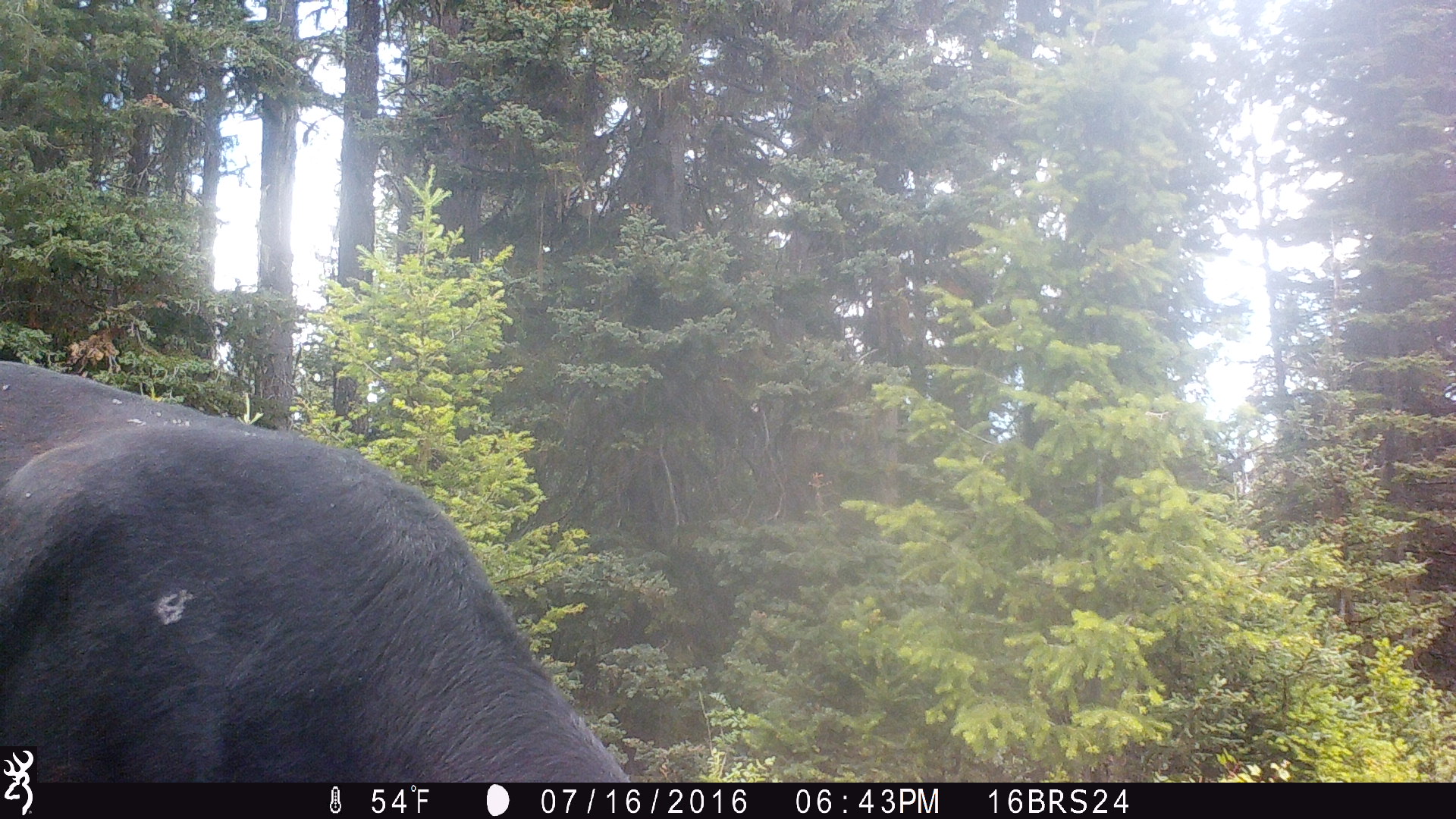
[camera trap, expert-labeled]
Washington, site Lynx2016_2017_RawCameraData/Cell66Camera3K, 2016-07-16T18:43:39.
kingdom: Animalia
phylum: Chordata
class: Mammalia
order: Artiodactyla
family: Bovidae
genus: Bos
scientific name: Bos taurus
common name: domestic cattle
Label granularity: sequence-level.